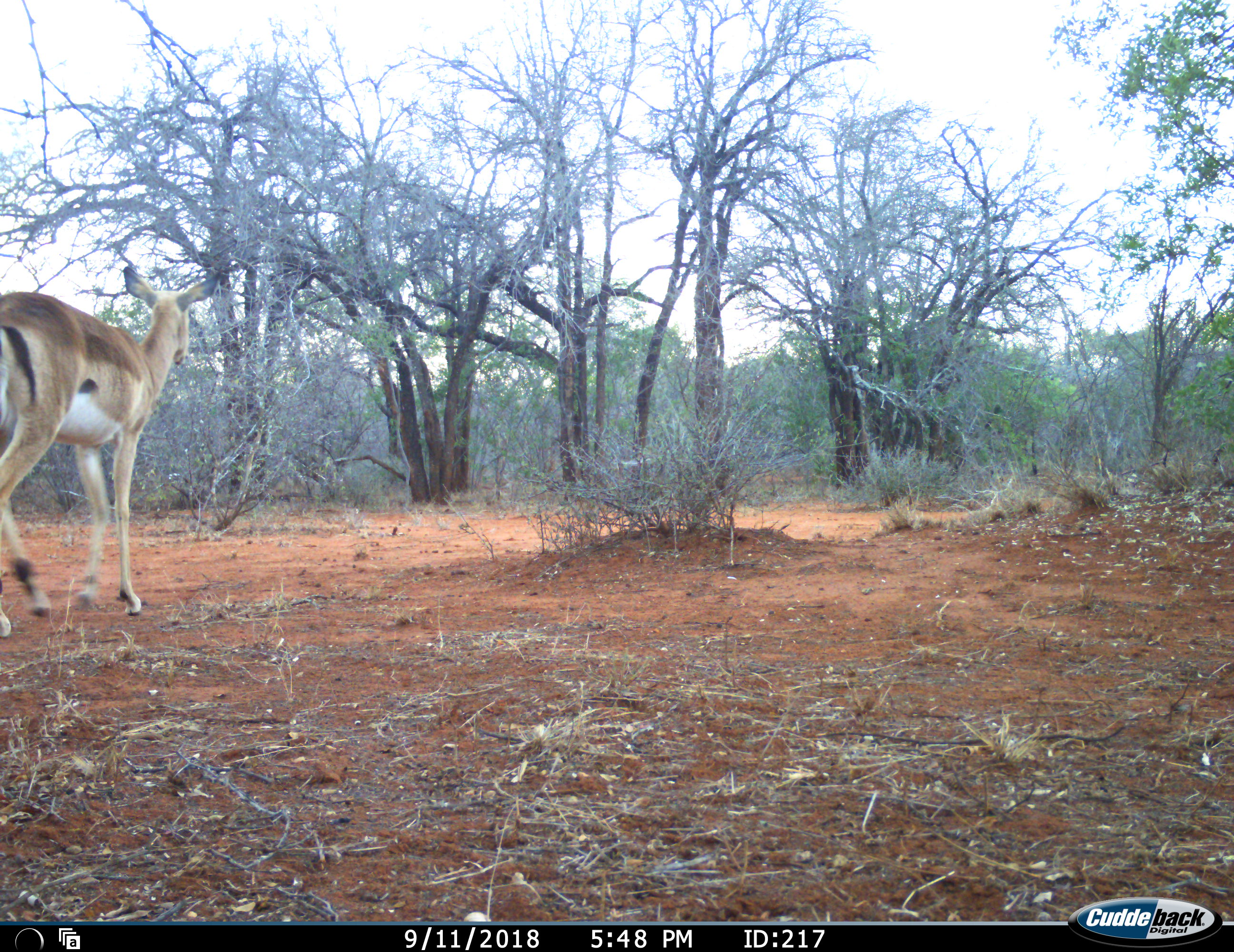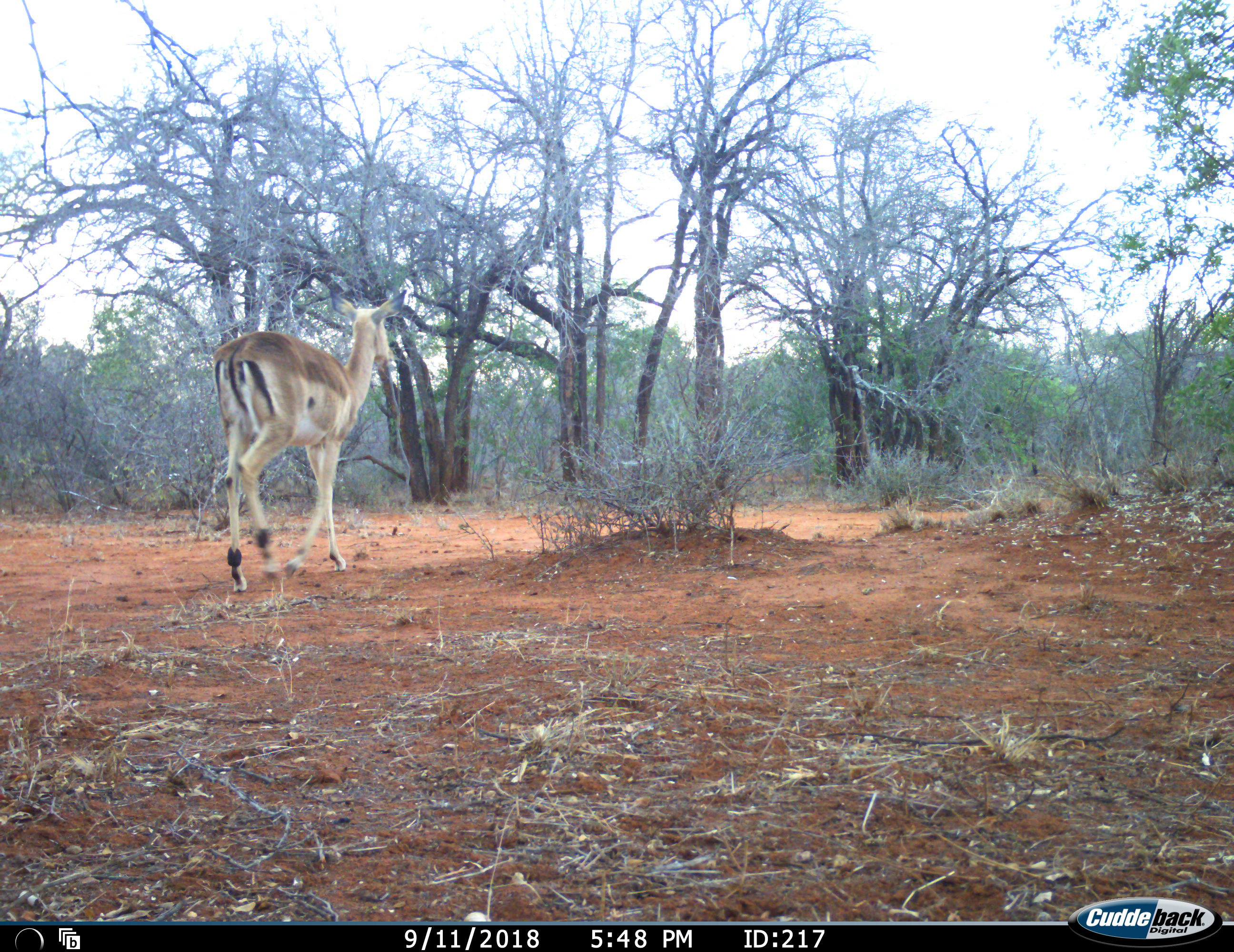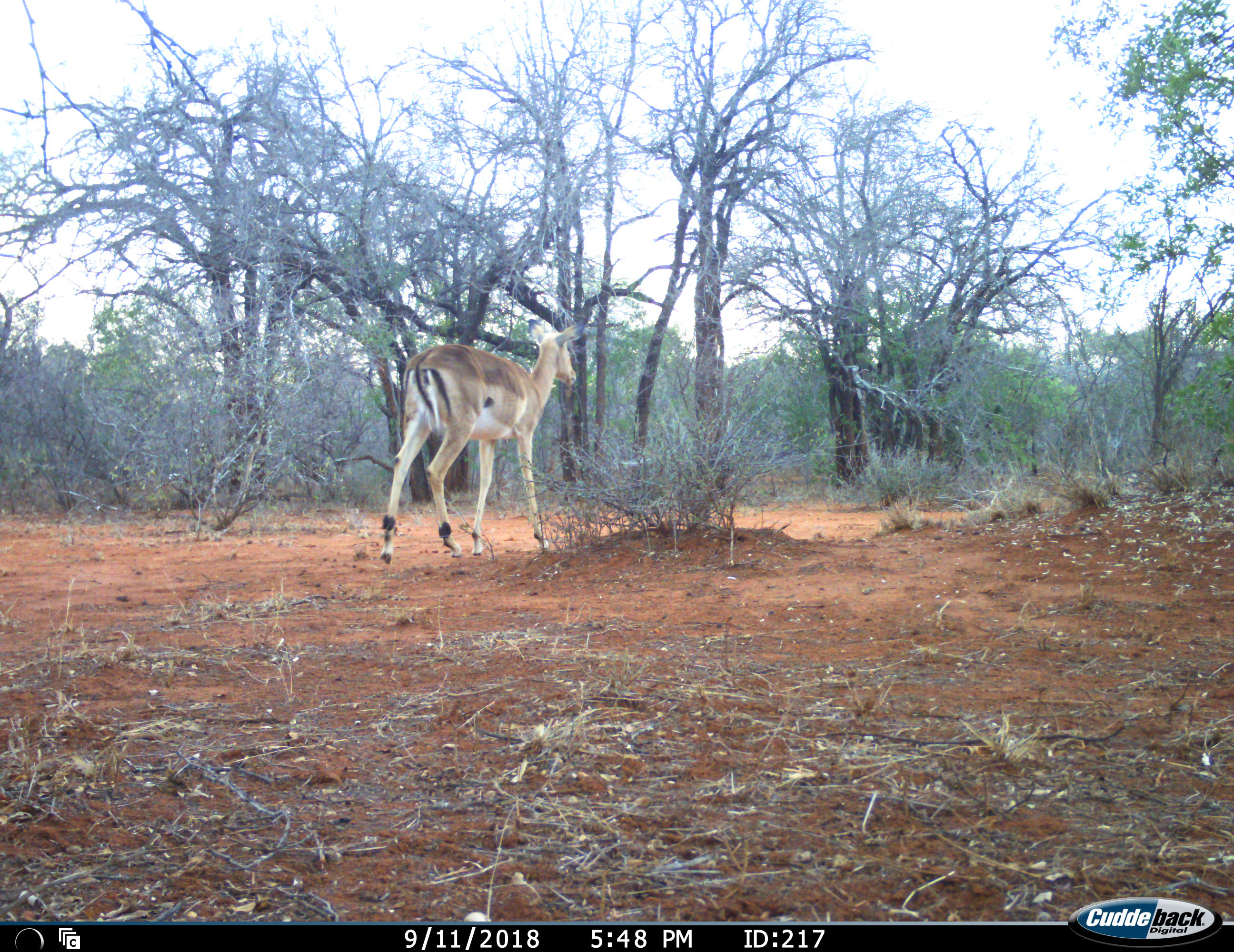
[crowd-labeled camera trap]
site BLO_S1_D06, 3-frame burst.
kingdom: Animalia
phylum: Chordata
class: Mammalia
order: Artiodactyla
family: Bovidae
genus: Aepyceros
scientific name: Aepyceros melampus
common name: impala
Impala (Aepyceros melampus), count 1. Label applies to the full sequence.